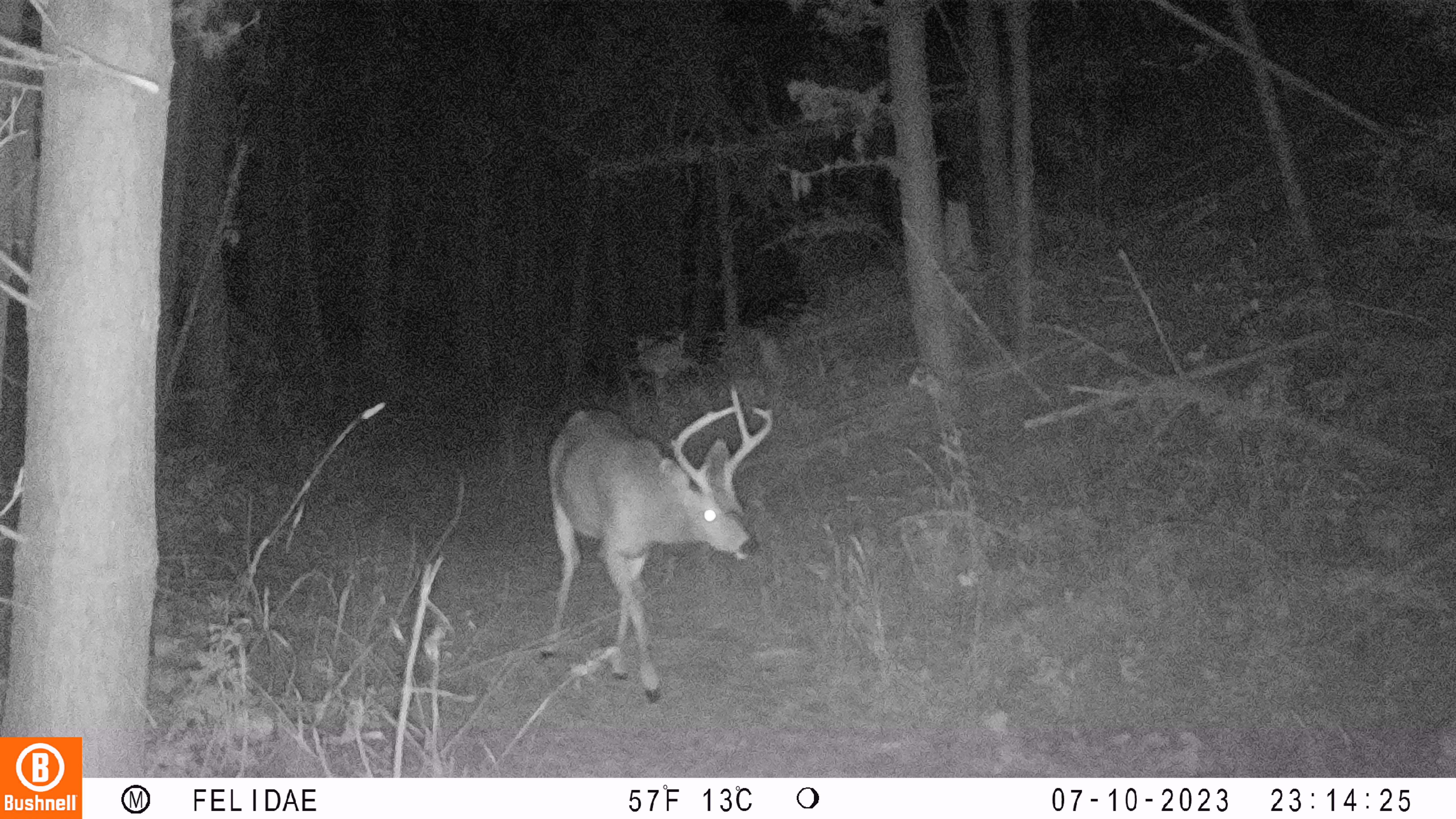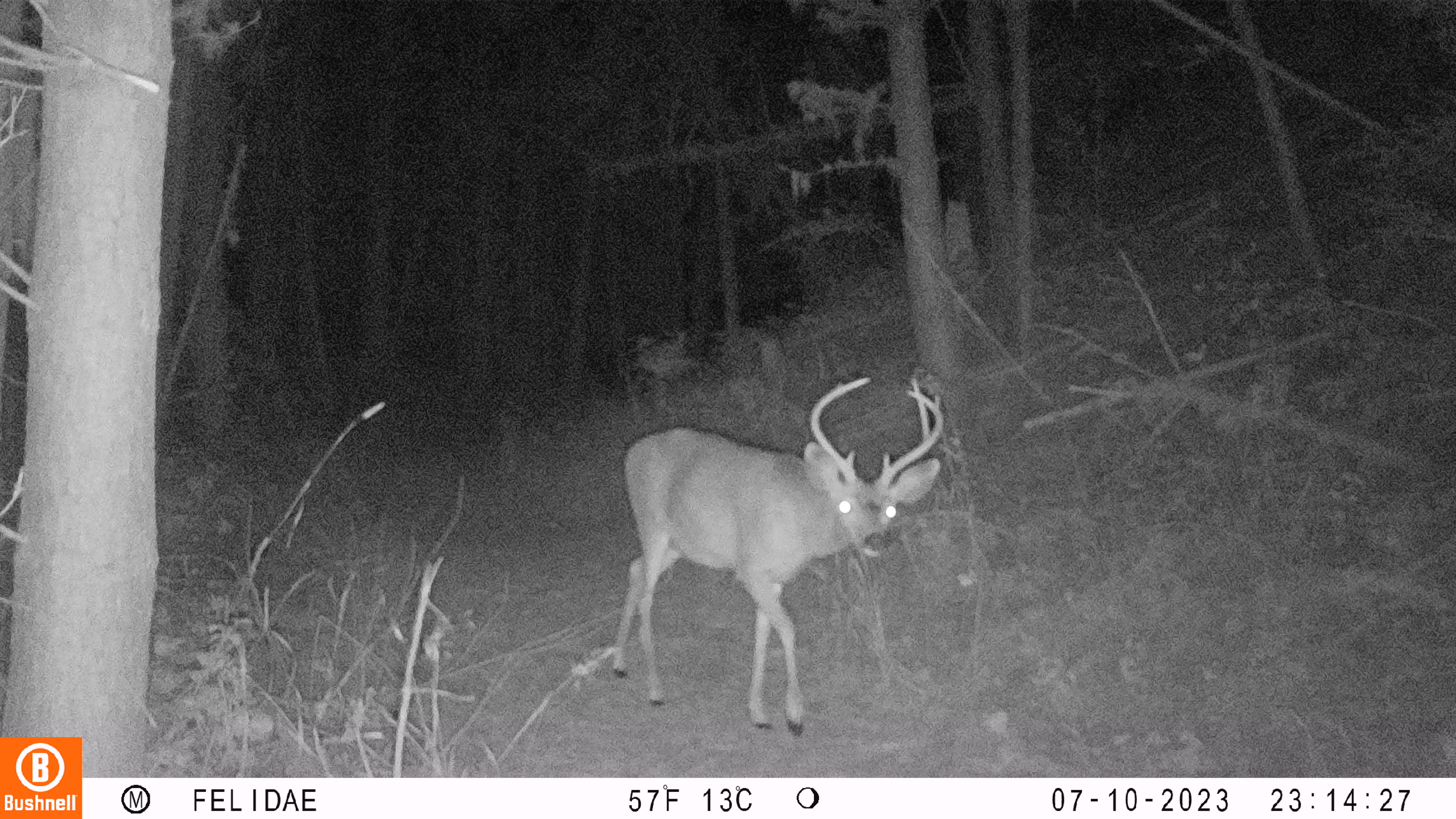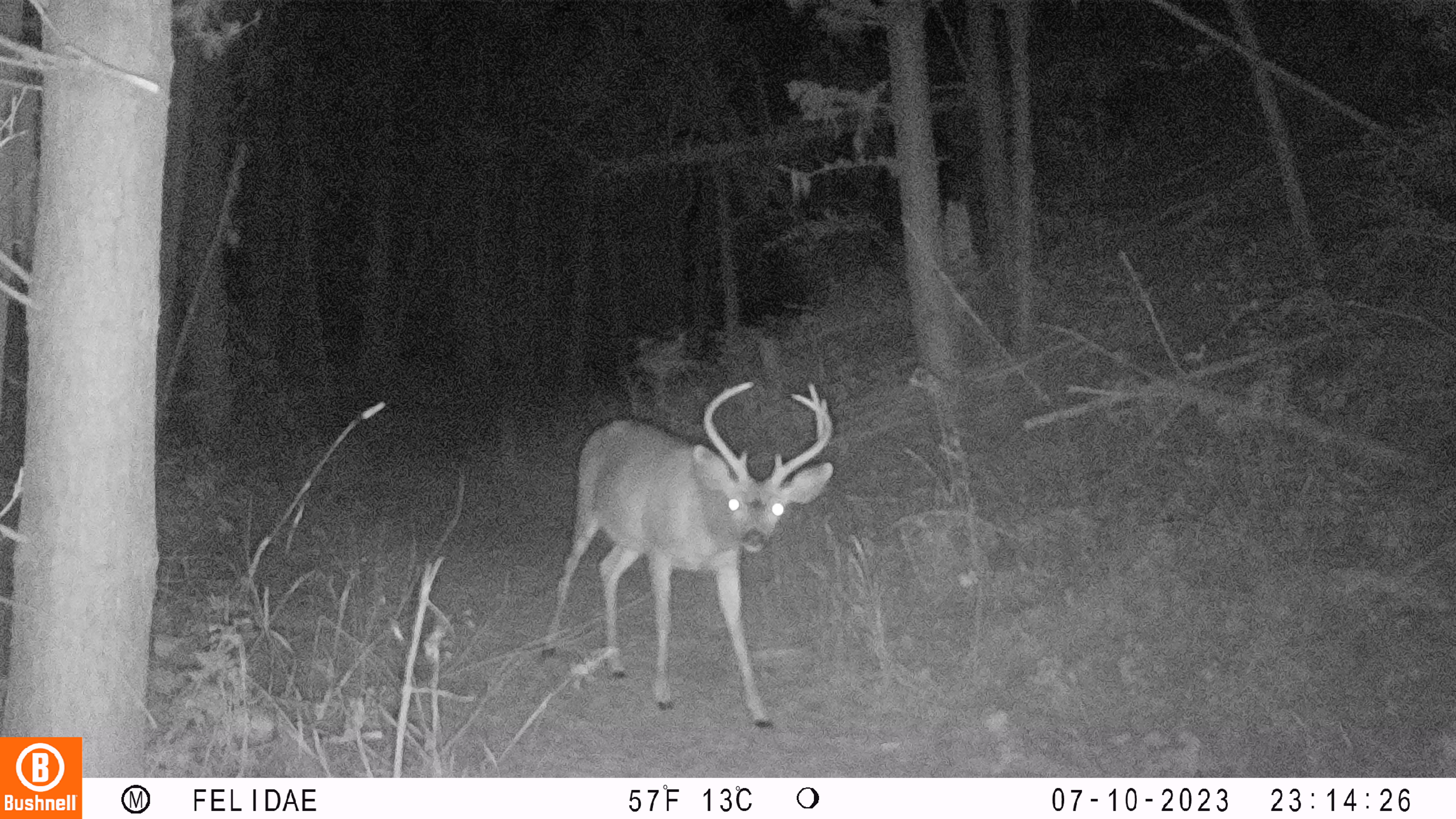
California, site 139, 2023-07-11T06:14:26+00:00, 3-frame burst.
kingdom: Animalia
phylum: Chordata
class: Mammalia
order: Artiodactyla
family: Cervidae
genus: Odocoileus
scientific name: Odocoileus hemionus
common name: mule deer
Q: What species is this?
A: Mule deer (Odocoileus hemionus).